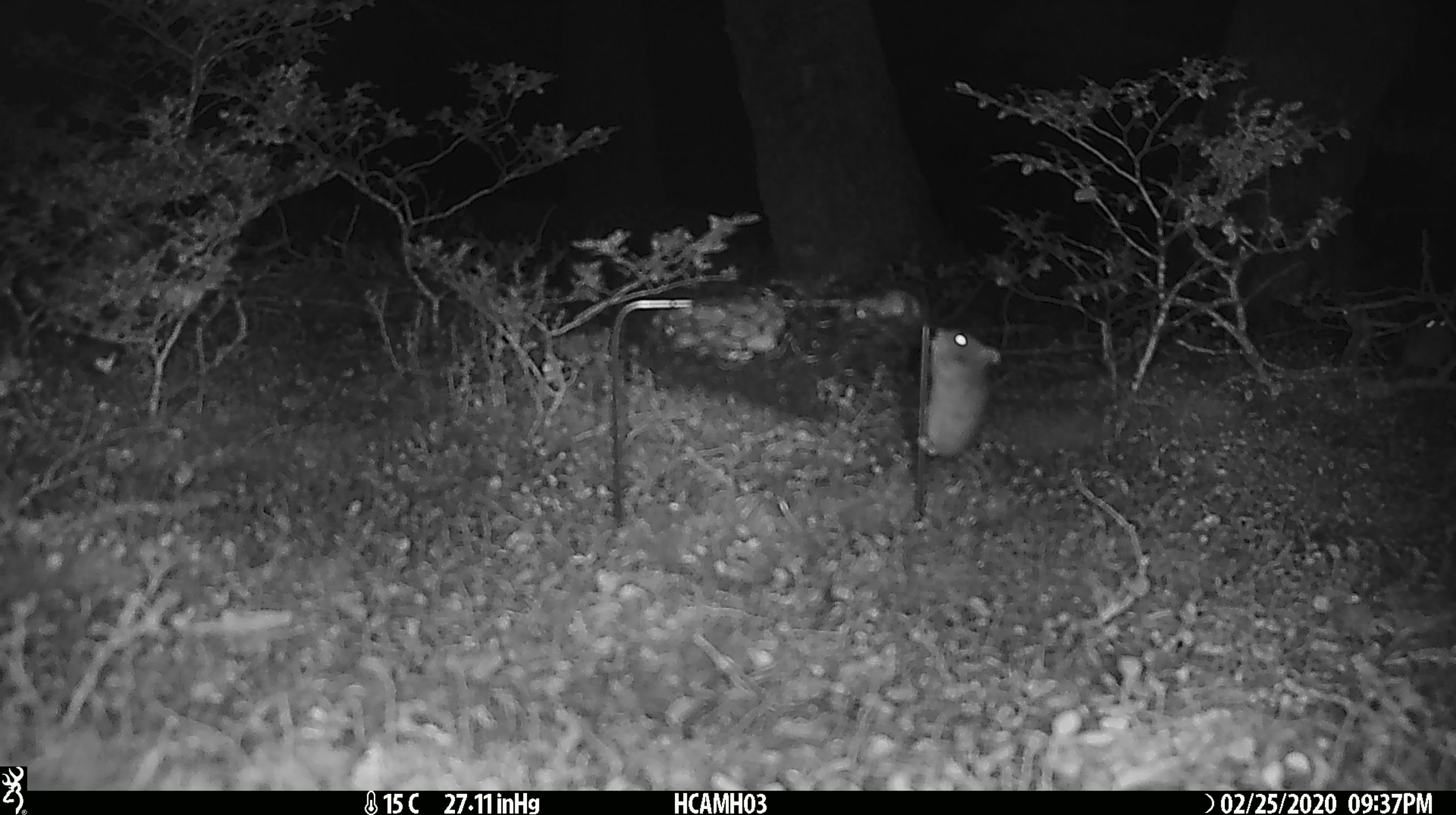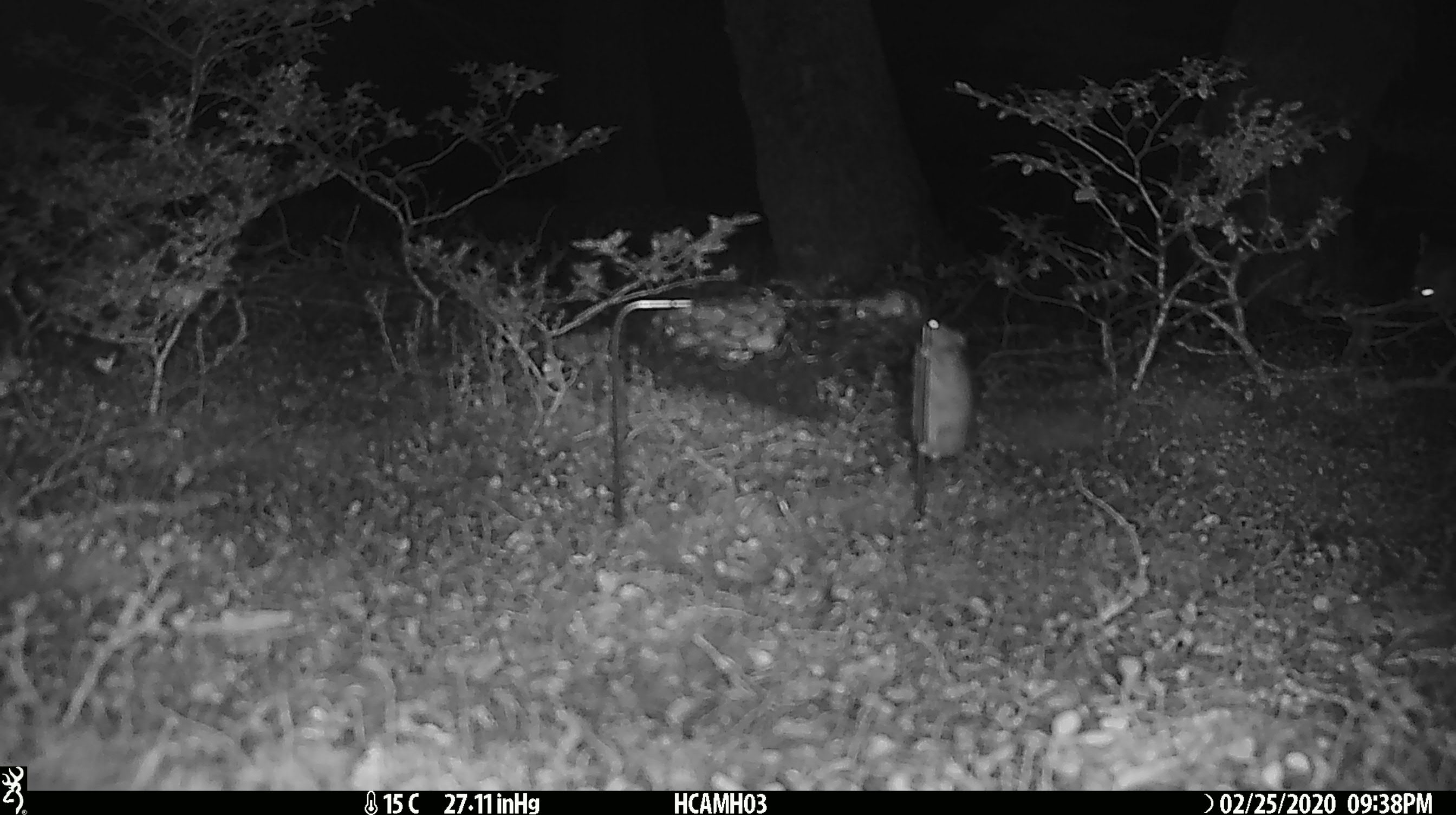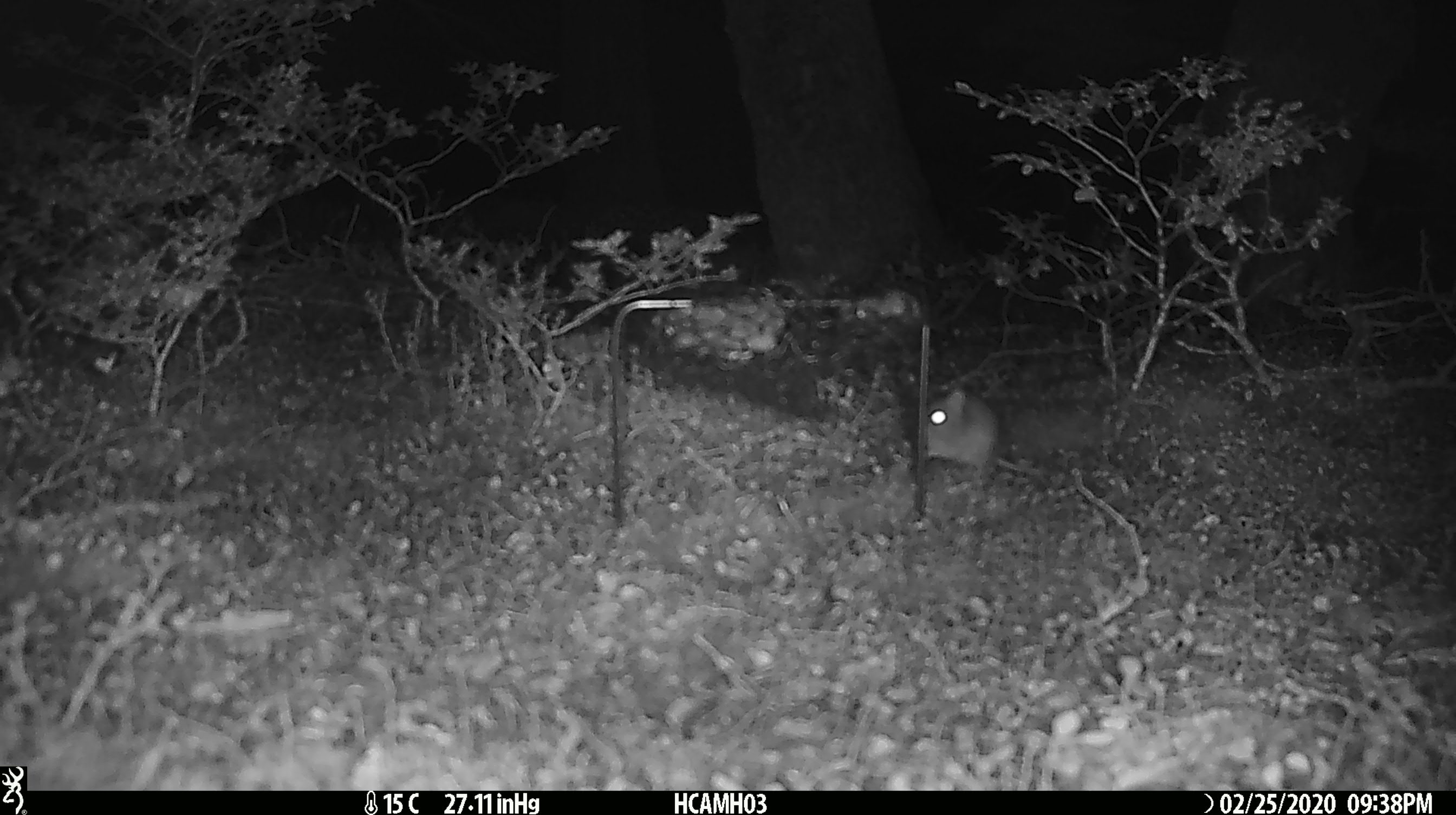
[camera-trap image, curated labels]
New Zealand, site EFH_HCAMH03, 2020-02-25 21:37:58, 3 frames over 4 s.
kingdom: Animalia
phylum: Chordata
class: Mammalia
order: Rodentia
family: Muridae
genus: Mus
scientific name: Mus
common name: mouse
Mouse (Mus).